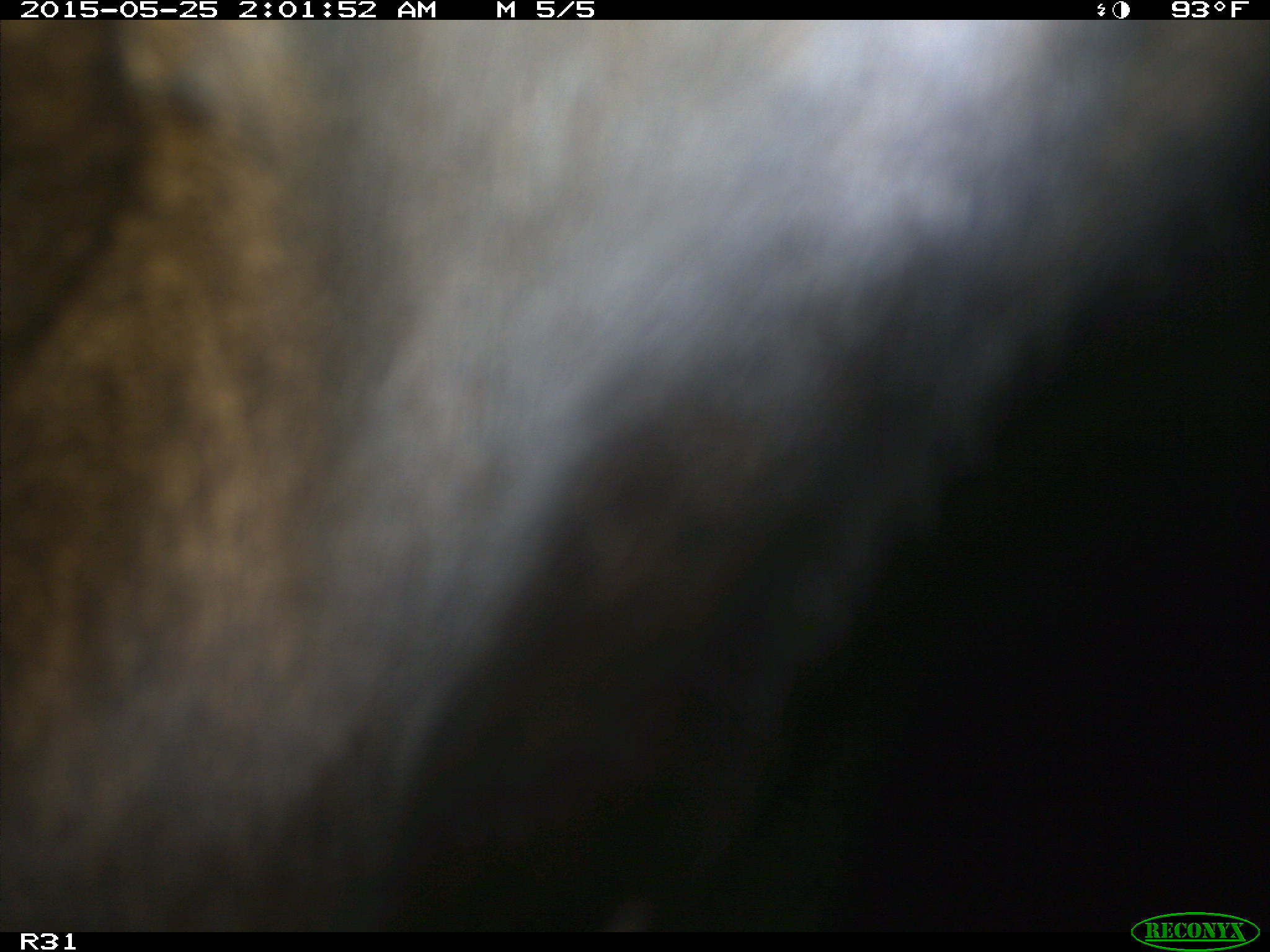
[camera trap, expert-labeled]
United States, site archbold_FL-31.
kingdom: Animalia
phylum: Chordata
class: Mammalia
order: Artiodactyla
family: Bovidae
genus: Bos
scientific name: Bos taurus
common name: domestic cow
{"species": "Bos taurus (domestic cow)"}